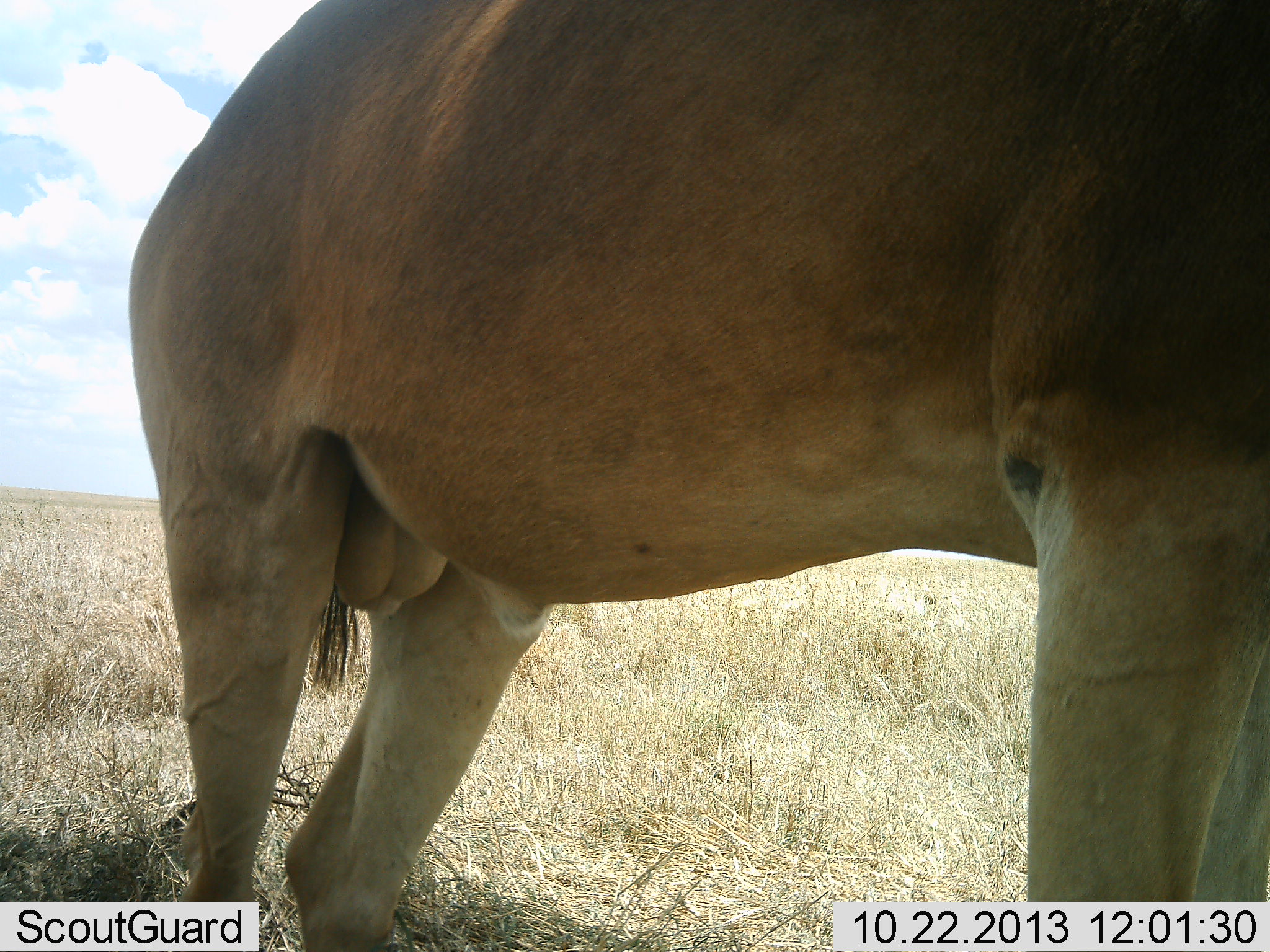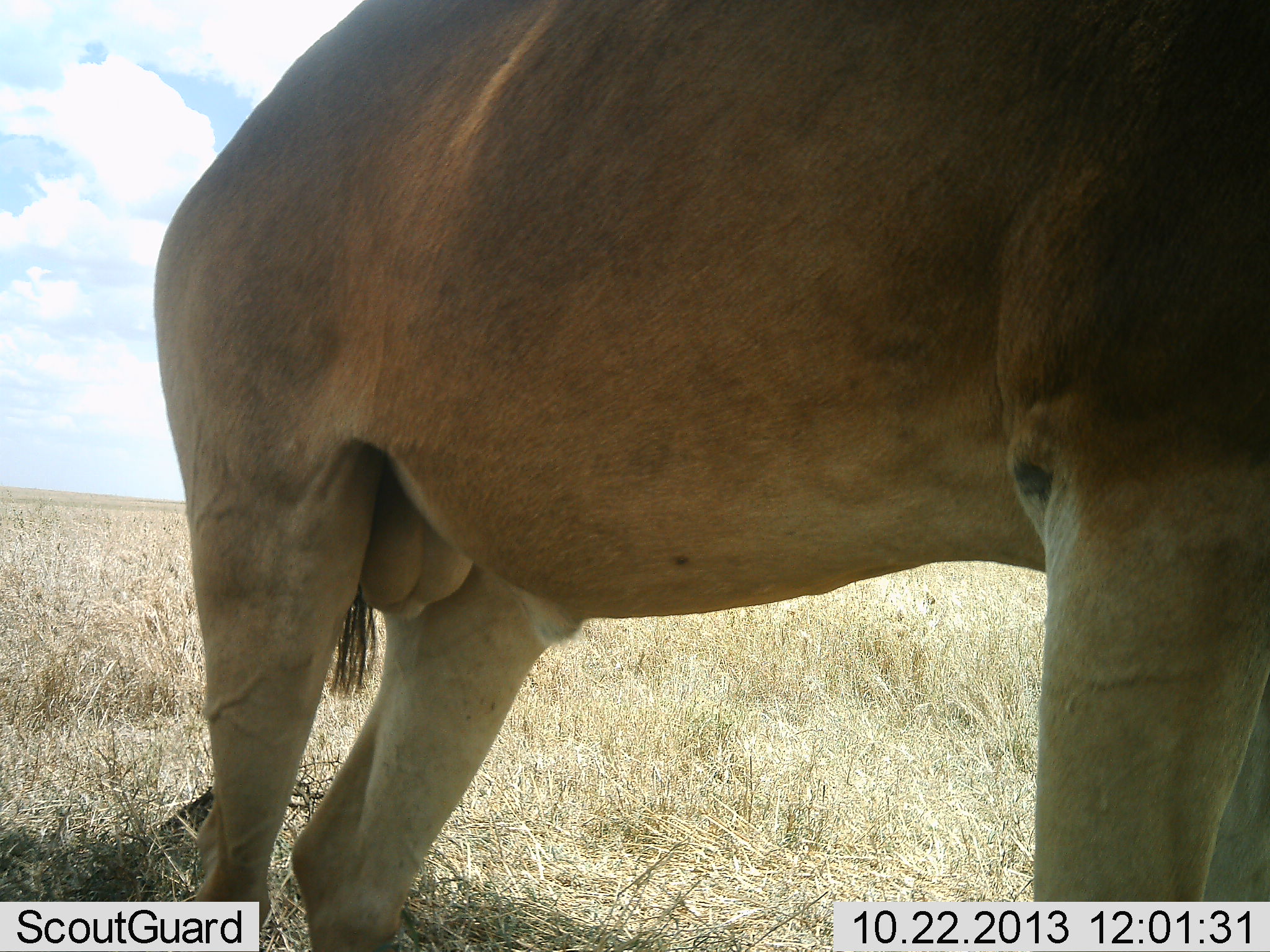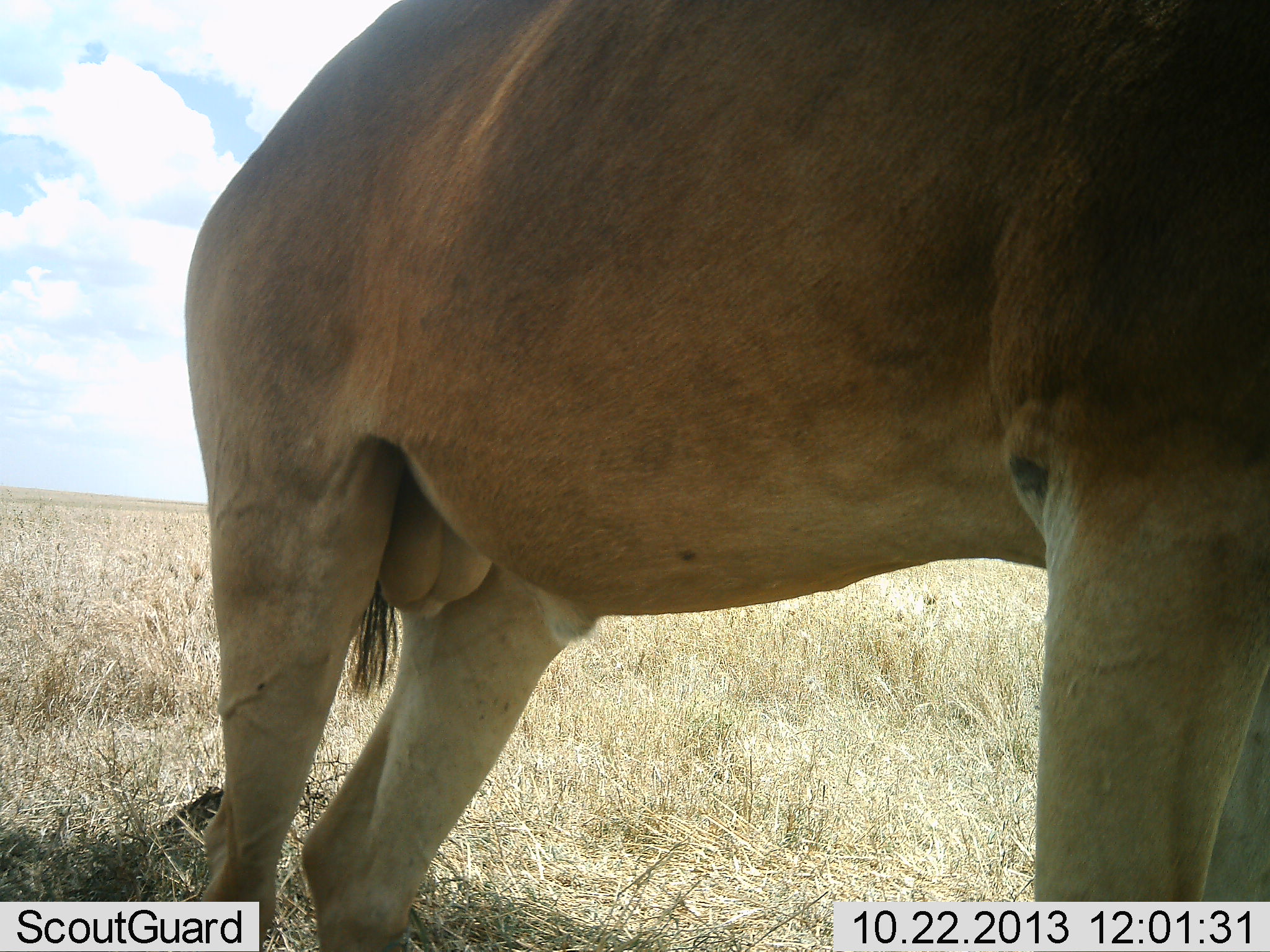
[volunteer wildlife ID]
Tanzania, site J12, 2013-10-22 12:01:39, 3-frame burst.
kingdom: Animalia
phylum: Chordata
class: Mammalia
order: Artiodactyla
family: Bovidae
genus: Alcelaphus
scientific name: Alcelaphus buselaphus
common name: hartebeest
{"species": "hartebeest (Alcelaphus buselaphus)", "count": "1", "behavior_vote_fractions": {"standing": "100%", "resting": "0%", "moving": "0%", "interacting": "0%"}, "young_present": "0%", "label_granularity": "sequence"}